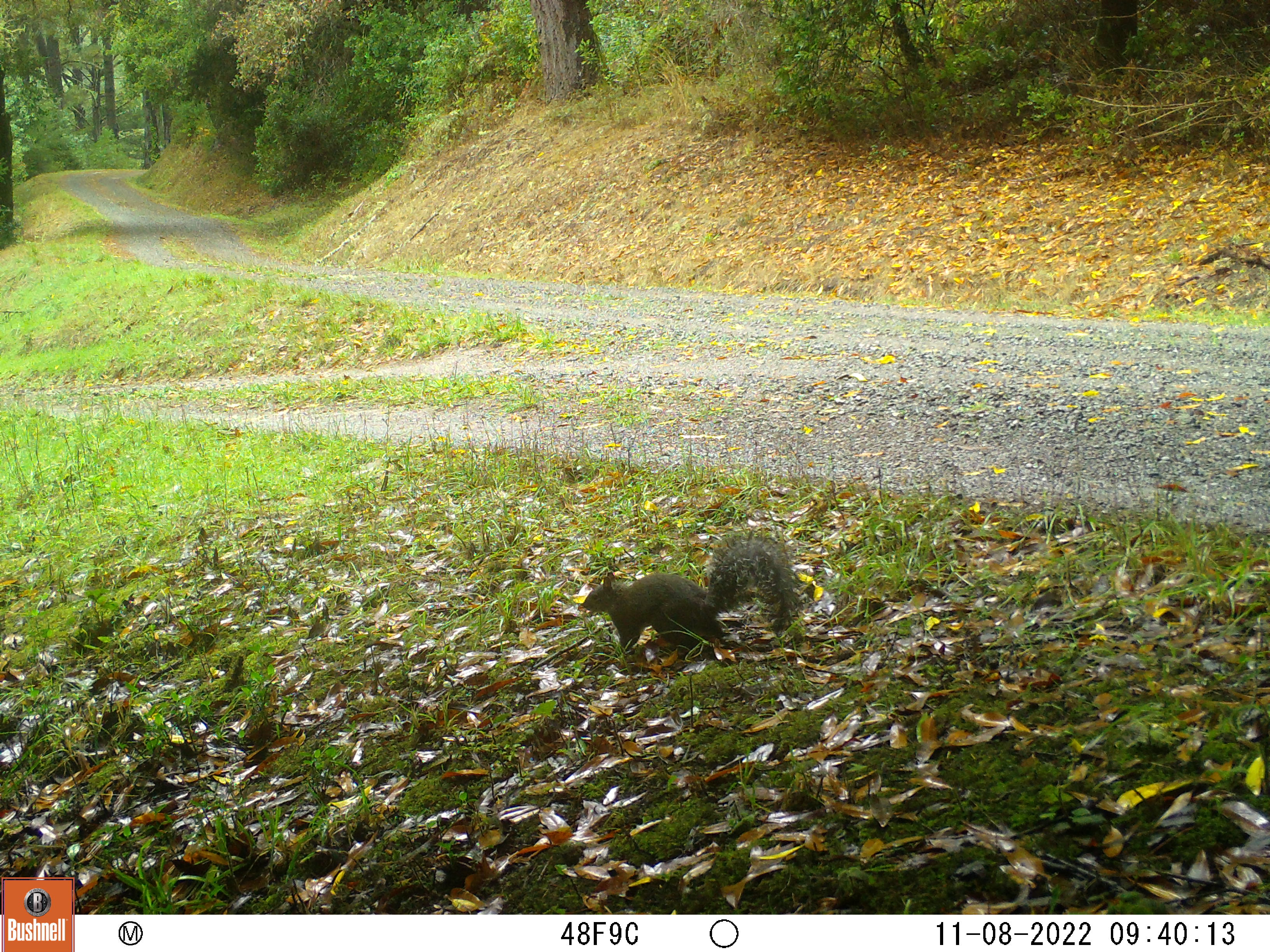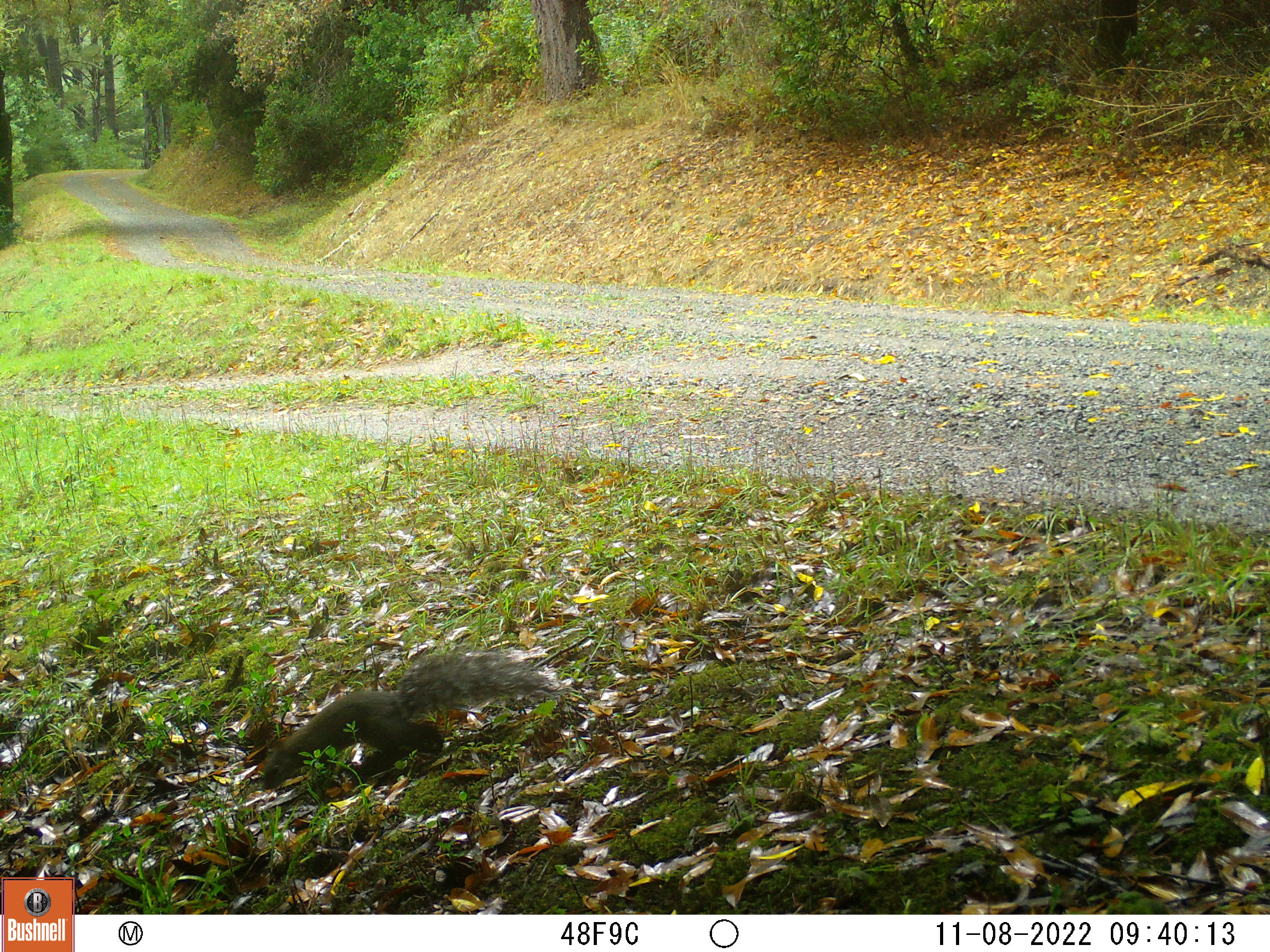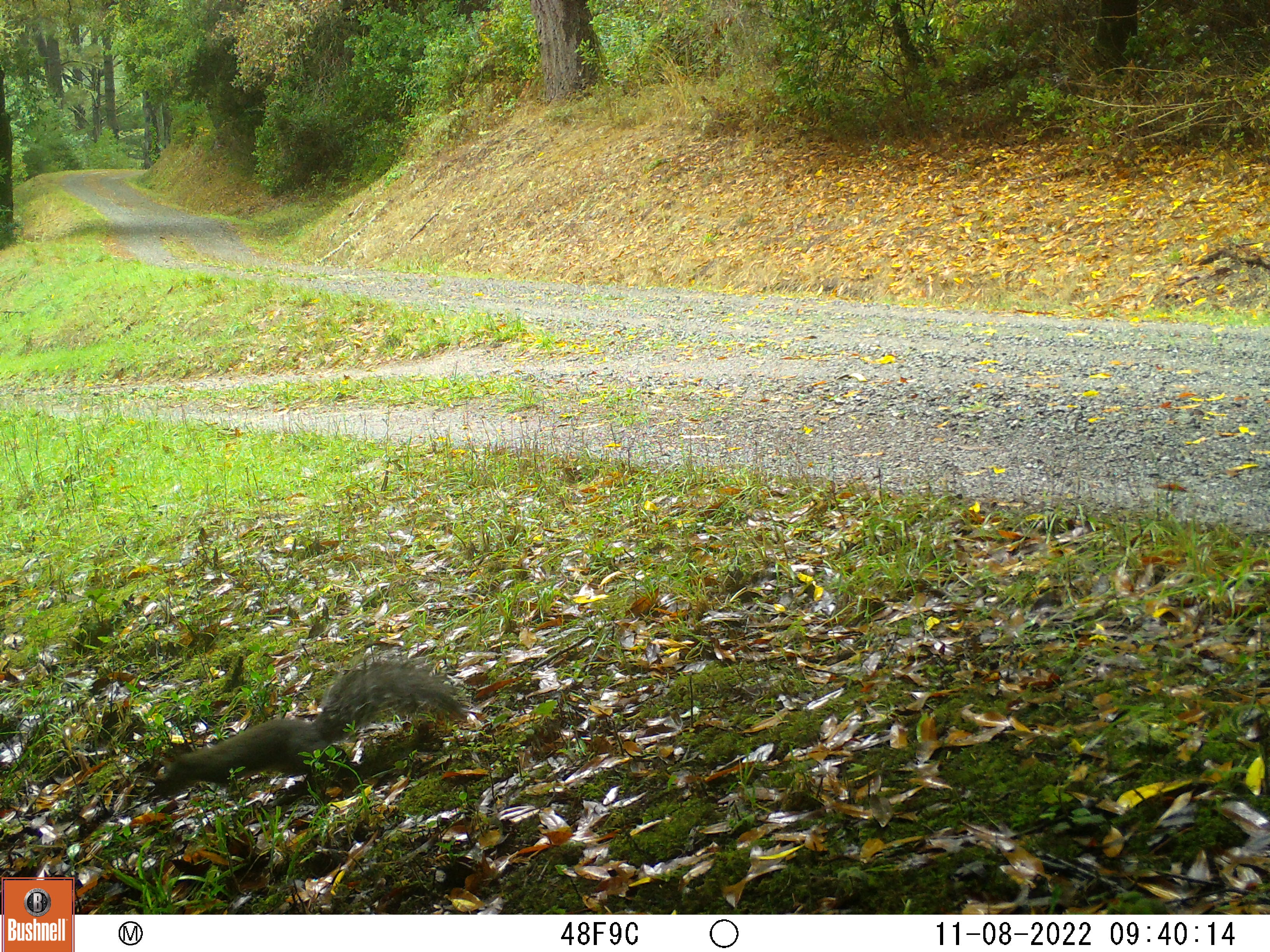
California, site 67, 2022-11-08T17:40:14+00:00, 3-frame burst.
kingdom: Animalia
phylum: Chordata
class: Mammalia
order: Rodentia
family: Sciuridae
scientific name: Sciuridae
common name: squirrel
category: unknown squirrel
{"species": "unknown squirrel (squirrel) (Sciuridae)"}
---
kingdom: Animalia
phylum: Chordata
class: Mammalia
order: Rodentia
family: Sciuridae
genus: Sciurus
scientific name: Sciurus griseus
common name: western gray squirrel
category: western grey squirrel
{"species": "western grey squirrel (western gray squirrel) (Sciurus griseus)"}